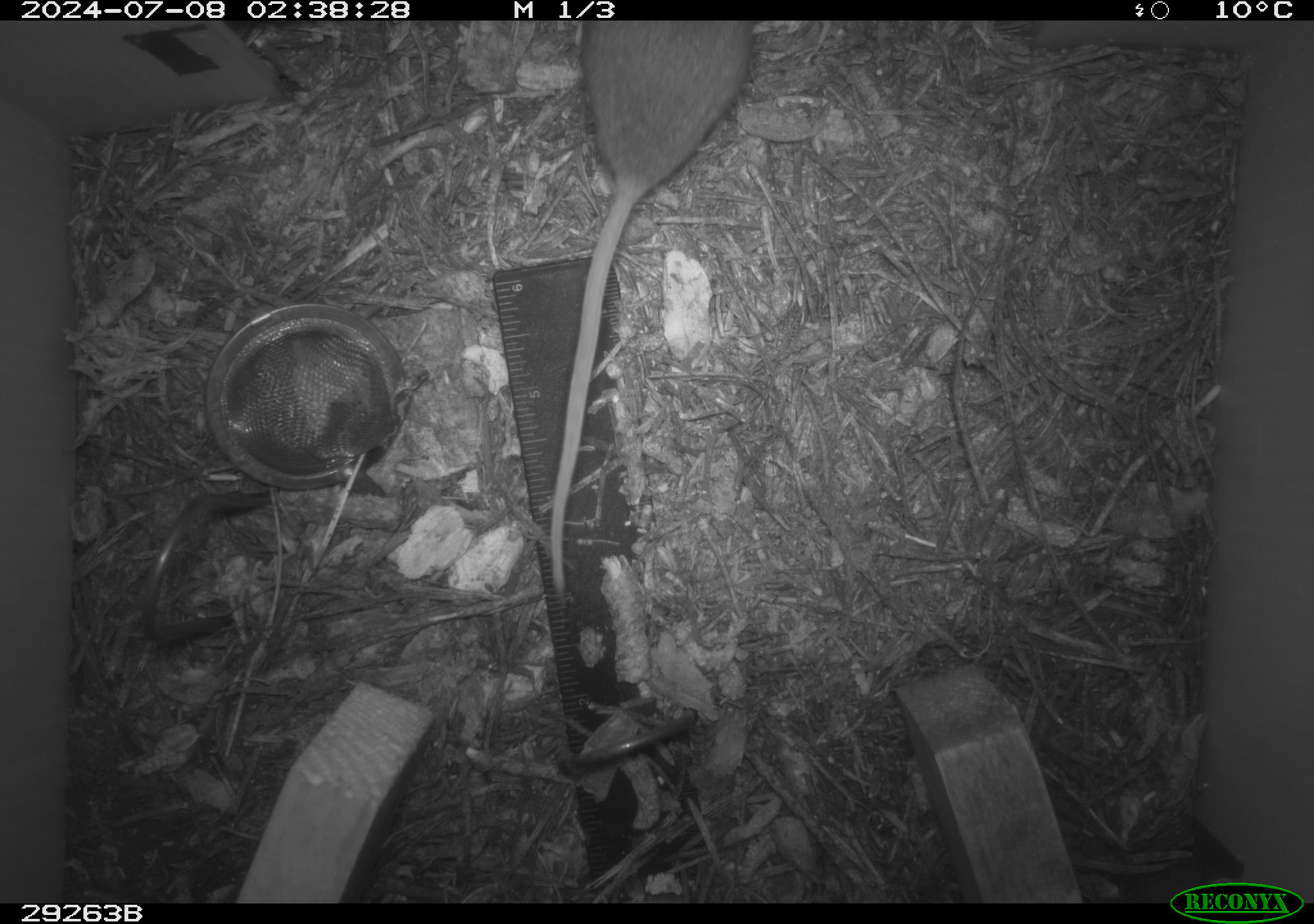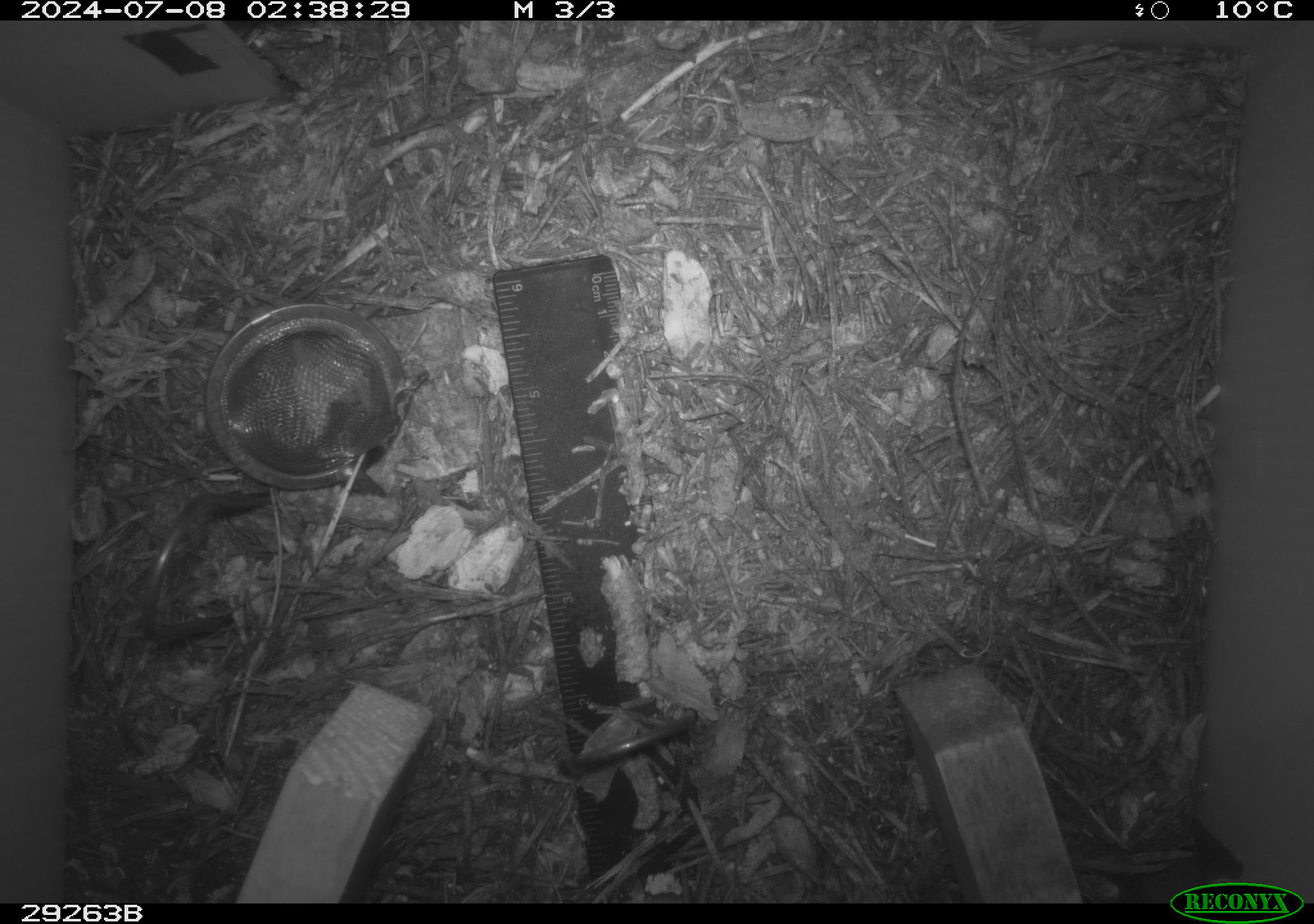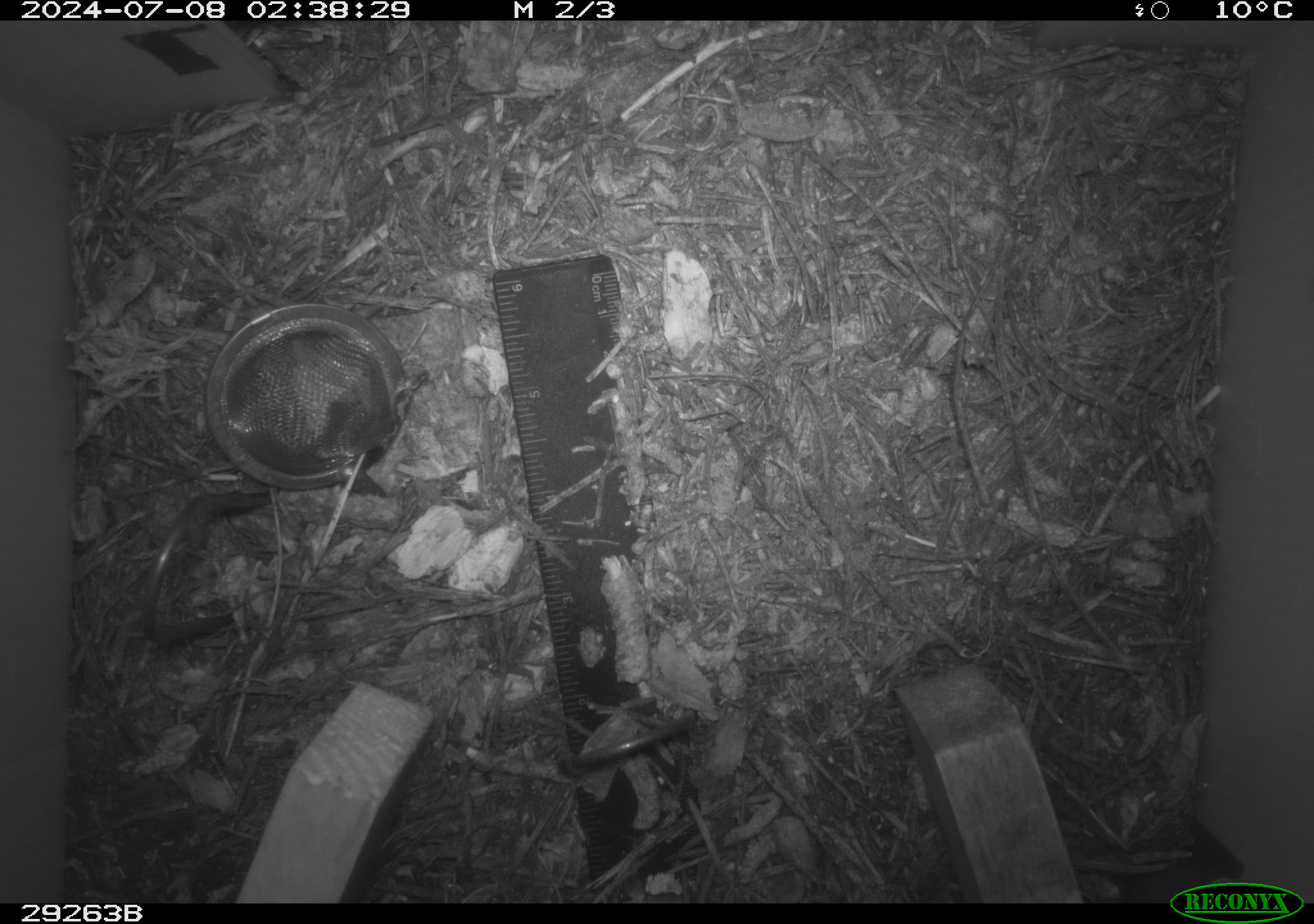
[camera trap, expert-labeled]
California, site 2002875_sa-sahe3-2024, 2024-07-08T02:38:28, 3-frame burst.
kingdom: Animalia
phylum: Chordata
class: Mammalia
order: Rodentia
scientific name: Rodentia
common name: rodent